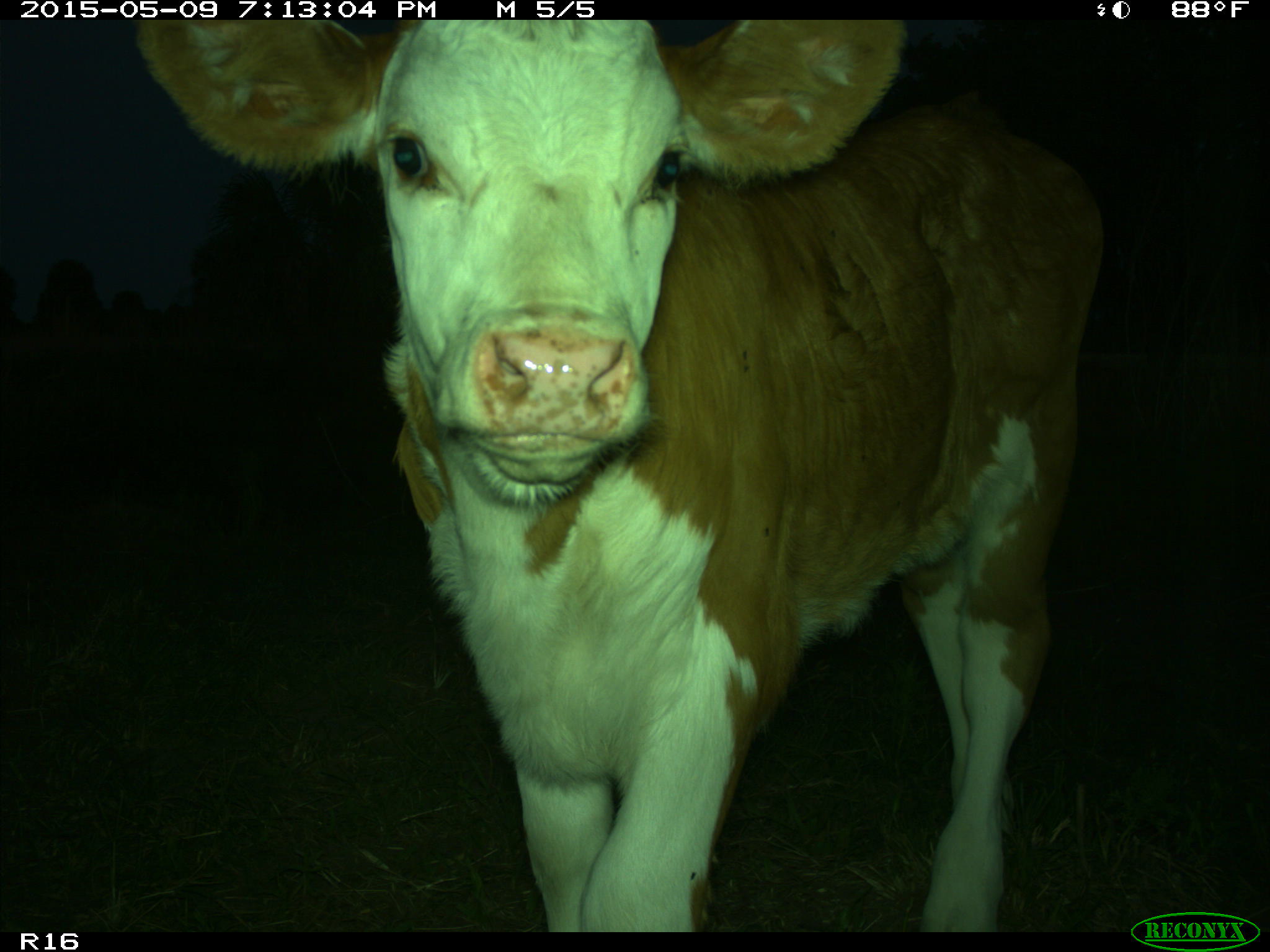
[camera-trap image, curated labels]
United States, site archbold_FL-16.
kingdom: Animalia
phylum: Chordata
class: Mammalia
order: Artiodactyla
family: Bovidae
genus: Bos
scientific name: Bos taurus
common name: domestic cow